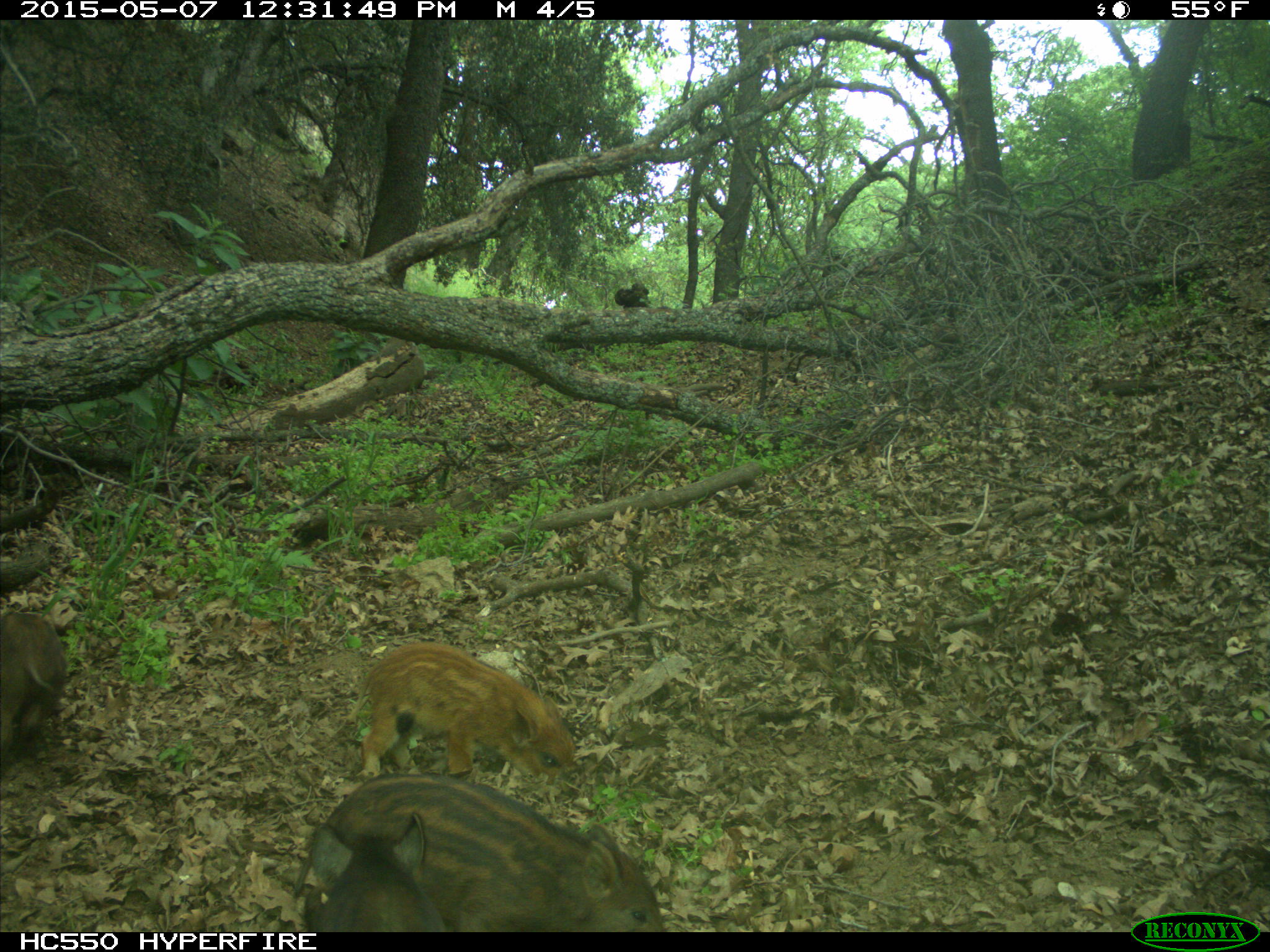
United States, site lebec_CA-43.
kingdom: Animalia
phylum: Chordata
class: Mammalia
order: Artiodactyla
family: Suidae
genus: Sus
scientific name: Sus scrofa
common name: wild boar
Sus scrofa (wild boar).